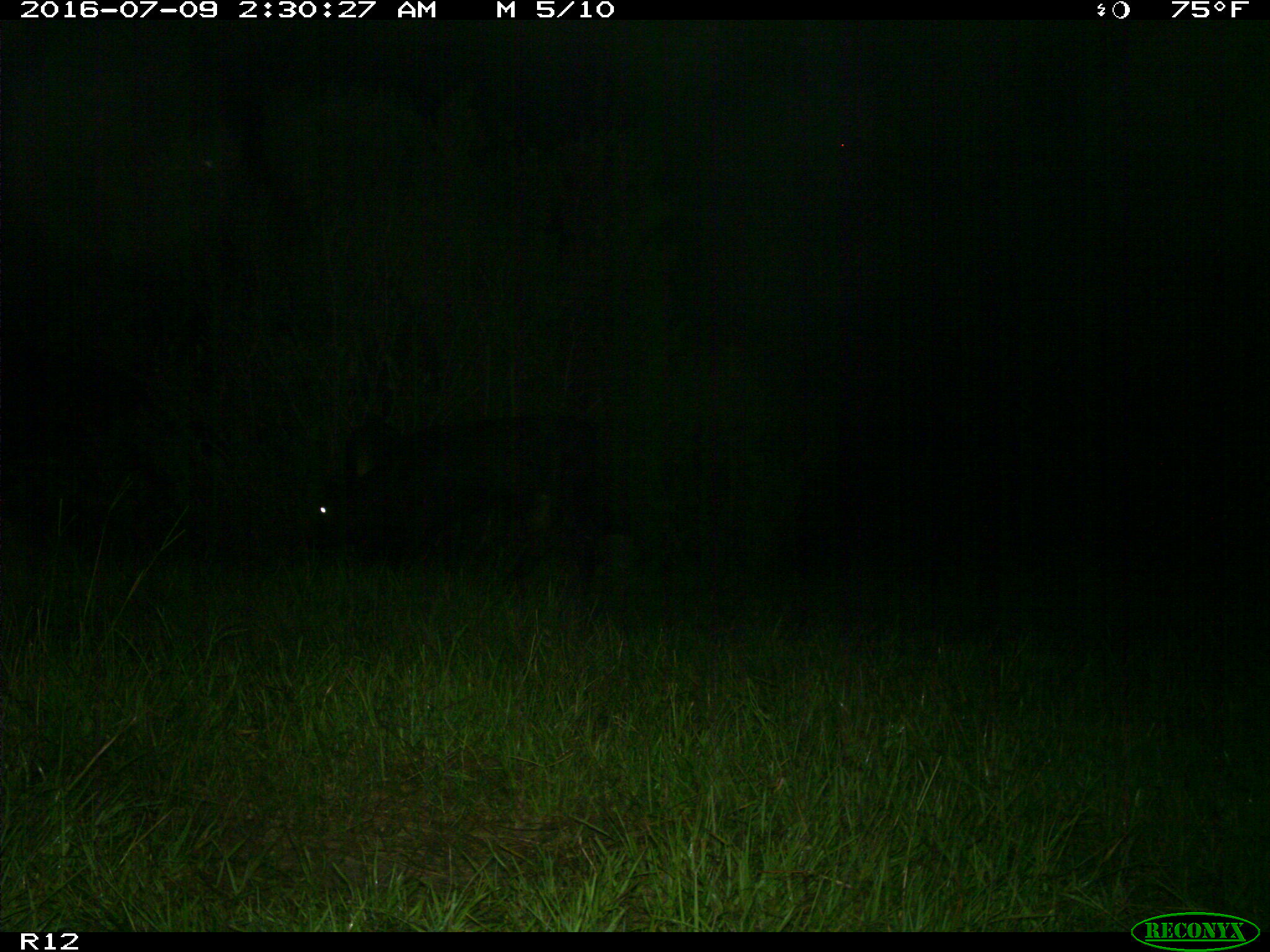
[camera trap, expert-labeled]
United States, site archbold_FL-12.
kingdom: Animalia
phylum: Chordata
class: Mammalia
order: Artiodactyla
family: Bovidae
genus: Bos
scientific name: Bos taurus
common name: domestic cow